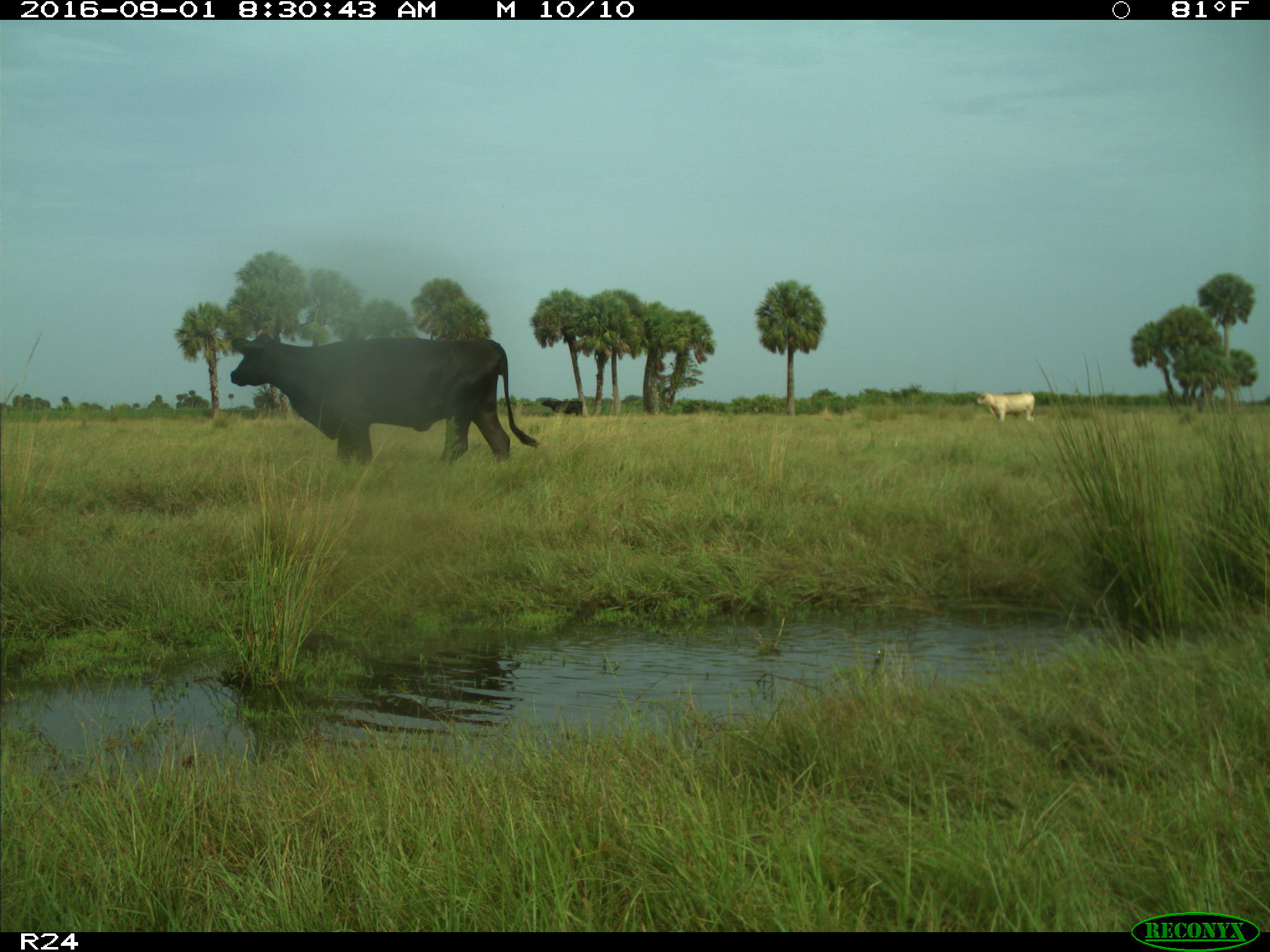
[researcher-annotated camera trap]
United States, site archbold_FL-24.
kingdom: Animalia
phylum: Chordata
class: Mammalia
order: Artiodactyla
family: Bovidae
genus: Bos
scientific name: Bos taurus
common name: domestic cow